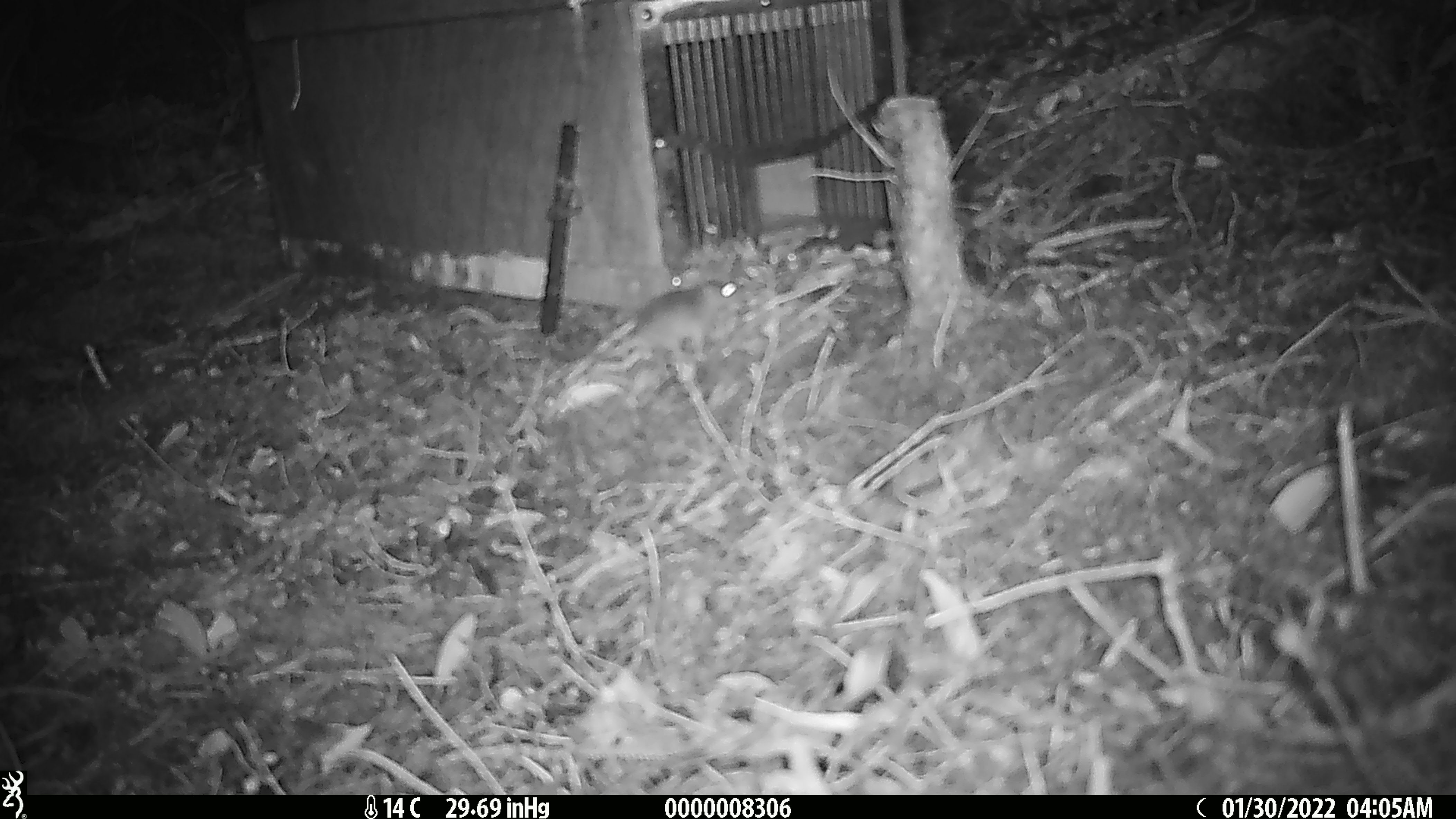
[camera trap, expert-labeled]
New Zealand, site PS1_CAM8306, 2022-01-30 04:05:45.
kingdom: Animalia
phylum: Chordata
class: Mammalia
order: Rodentia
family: Muridae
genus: Mus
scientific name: Mus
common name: mouse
Mouse (Mus).